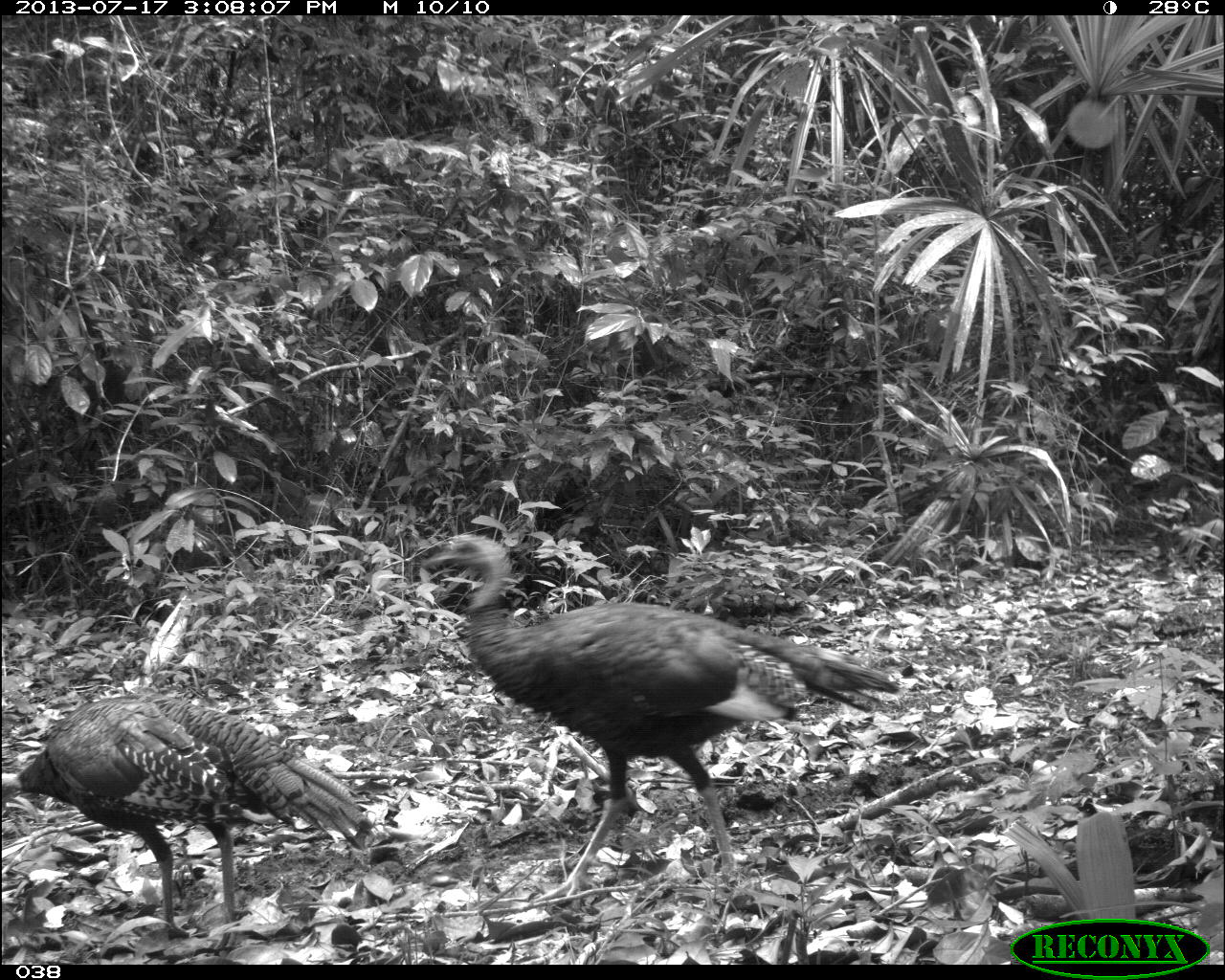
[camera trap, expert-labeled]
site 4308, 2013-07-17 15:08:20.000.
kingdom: Animalia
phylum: Chordata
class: Aves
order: Galliformes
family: Phasianidae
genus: Meleagris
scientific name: Meleagris ocellata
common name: ocellated turkey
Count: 3.